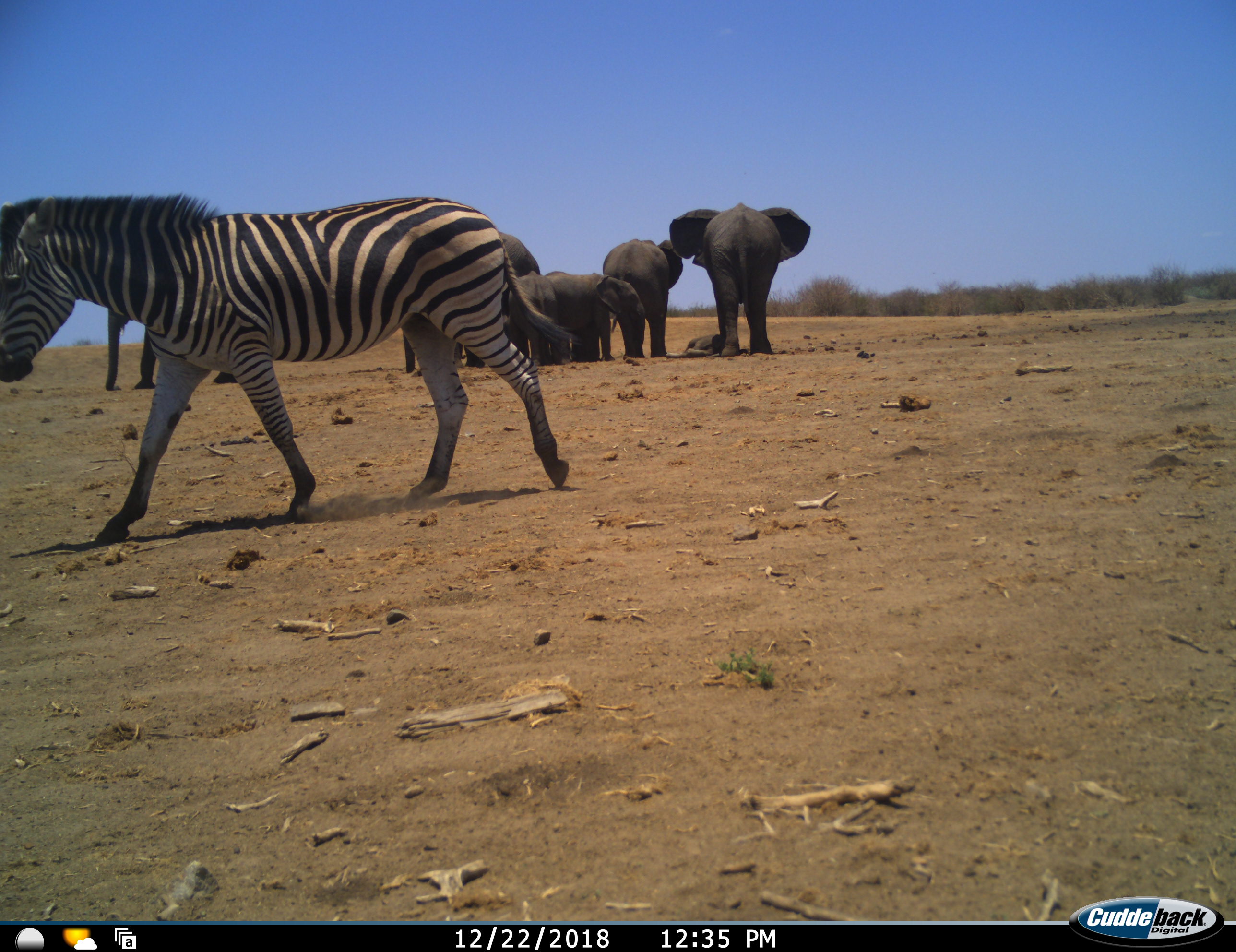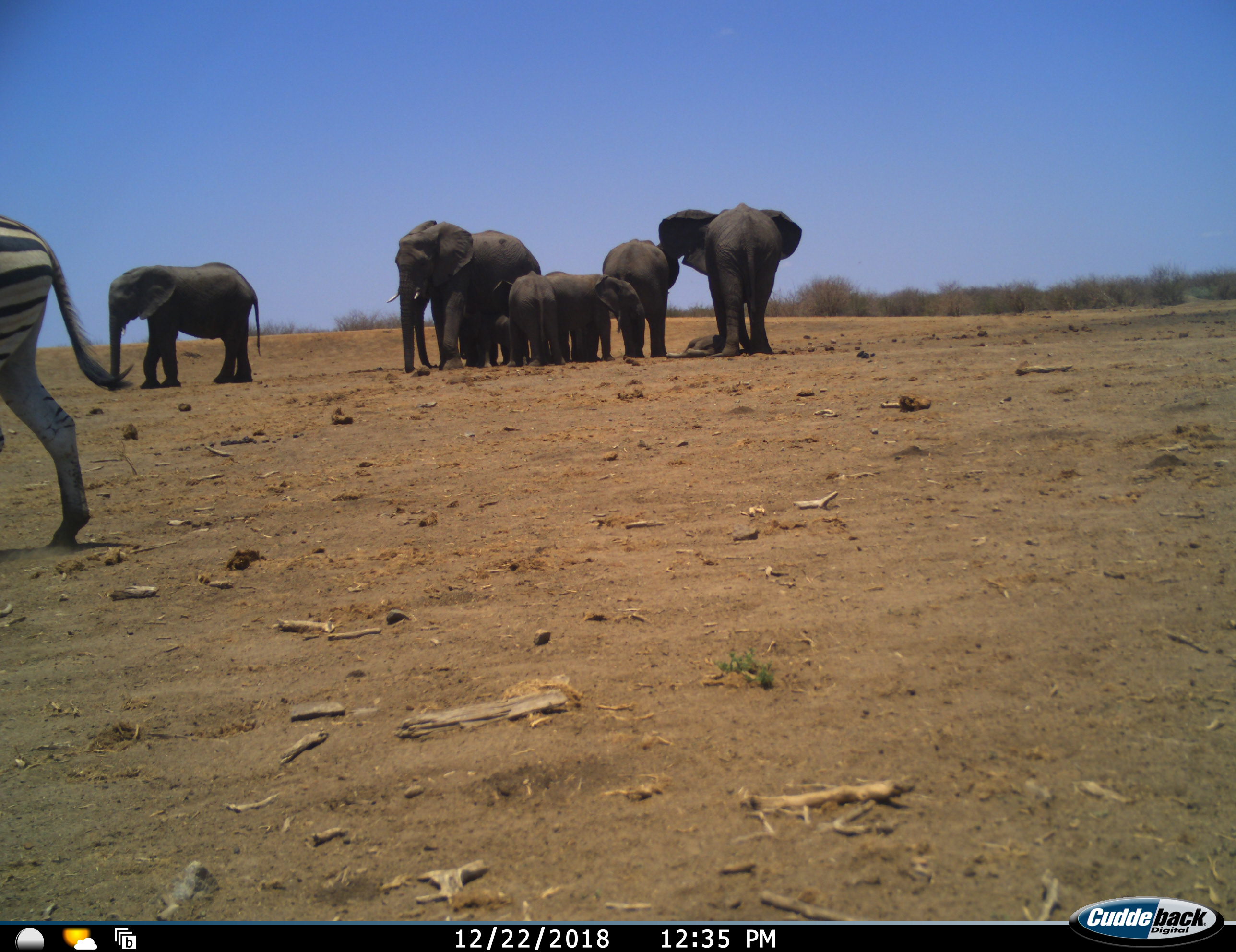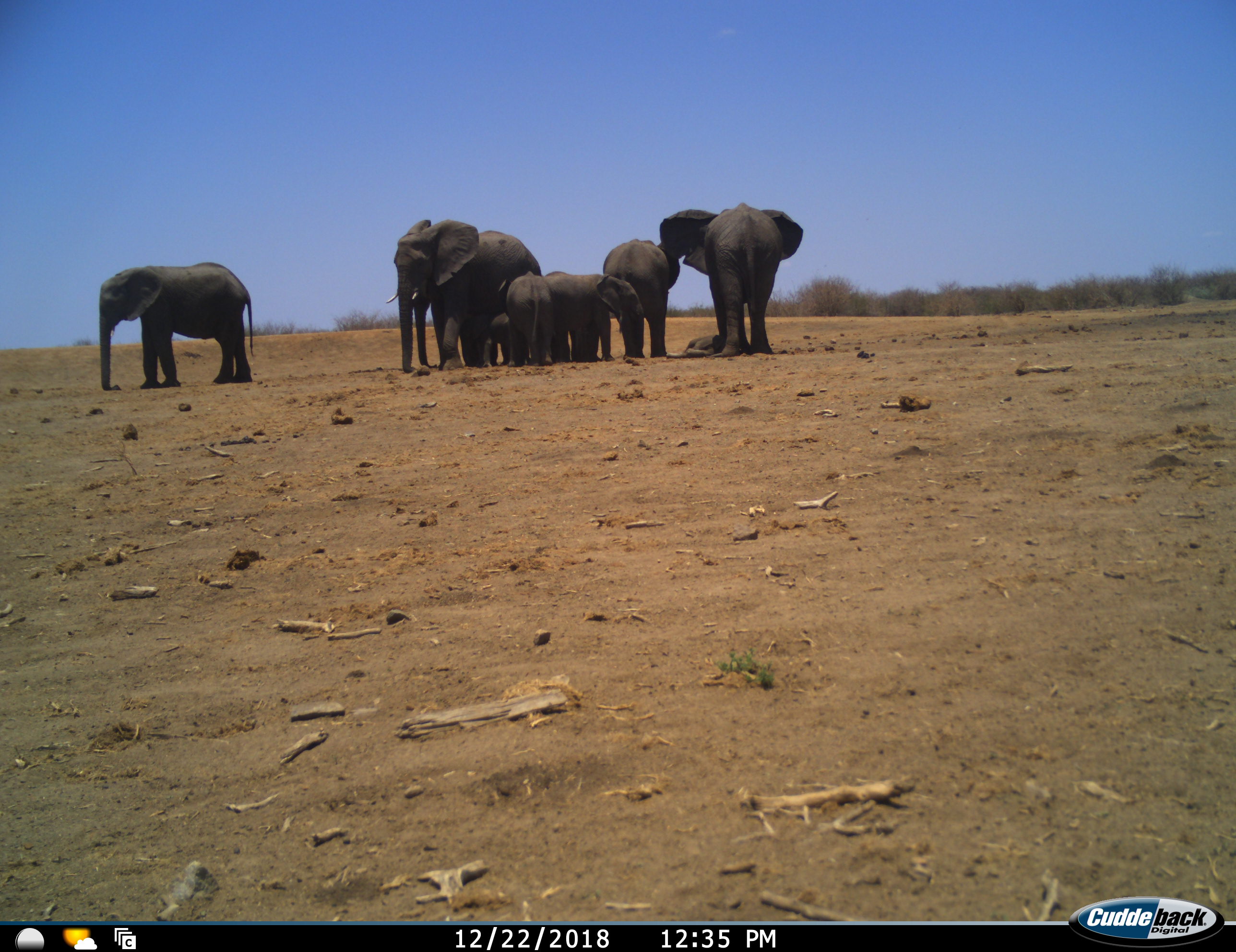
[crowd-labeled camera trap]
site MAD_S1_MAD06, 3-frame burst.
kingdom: Animalia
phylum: Chordata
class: Mammalia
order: Proboscidea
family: Elephantidae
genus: Loxodonta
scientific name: Loxodonta africana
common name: african bush elephant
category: elephant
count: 8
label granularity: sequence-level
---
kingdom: Animalia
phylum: Chordata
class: Mammalia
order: Perissodactyla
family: Equidae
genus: Equus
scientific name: Equus quagga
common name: plains zebra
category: zebraplains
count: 1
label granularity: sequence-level